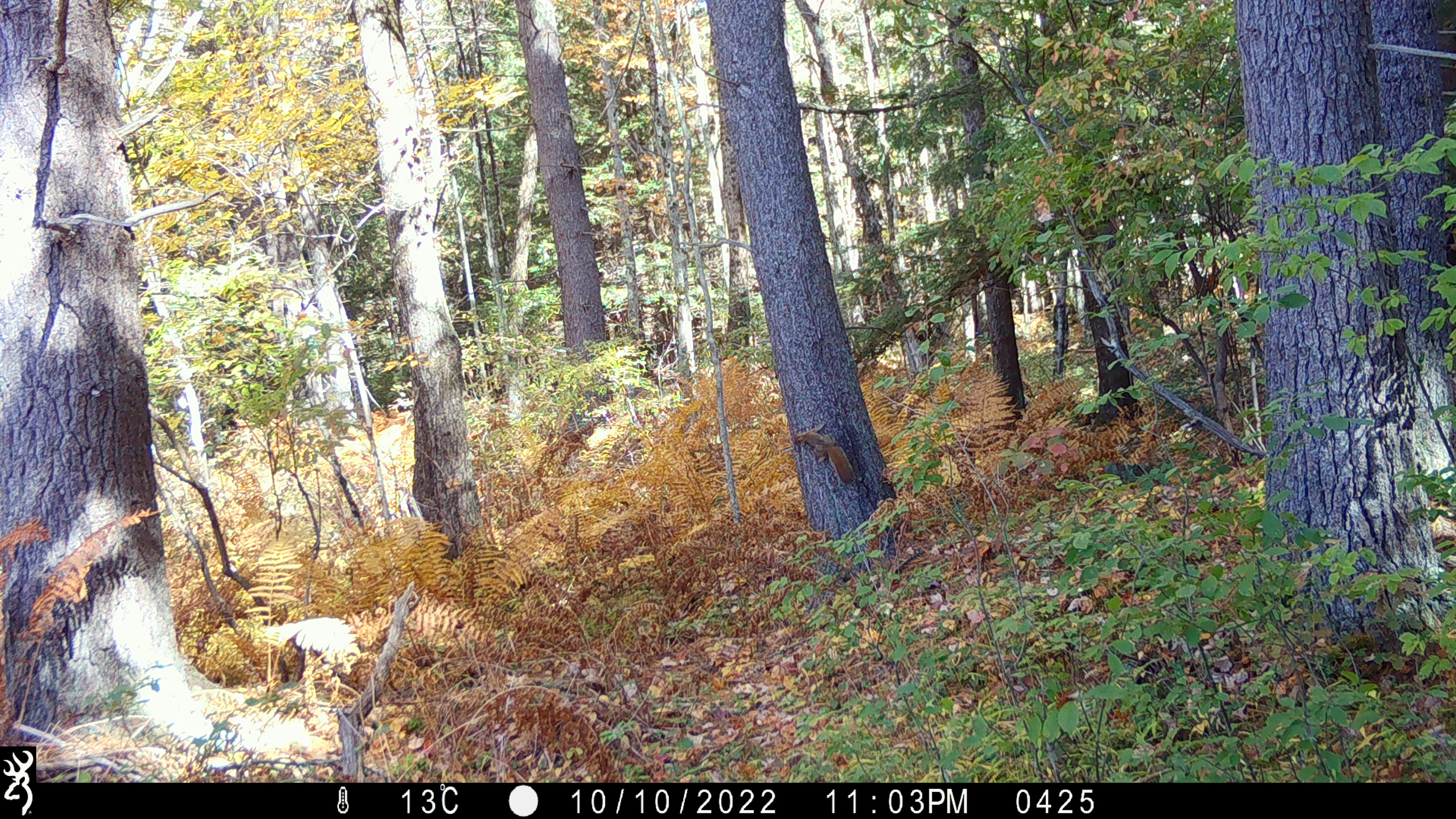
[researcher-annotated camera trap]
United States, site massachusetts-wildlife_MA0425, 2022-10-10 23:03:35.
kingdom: Animalia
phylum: Chordata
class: Mammalia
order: Rodentia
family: Sciuridae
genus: Sciurus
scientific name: Sciurus carolinensis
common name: gray squirrel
Gray squirrel (Sciurus carolinensis).